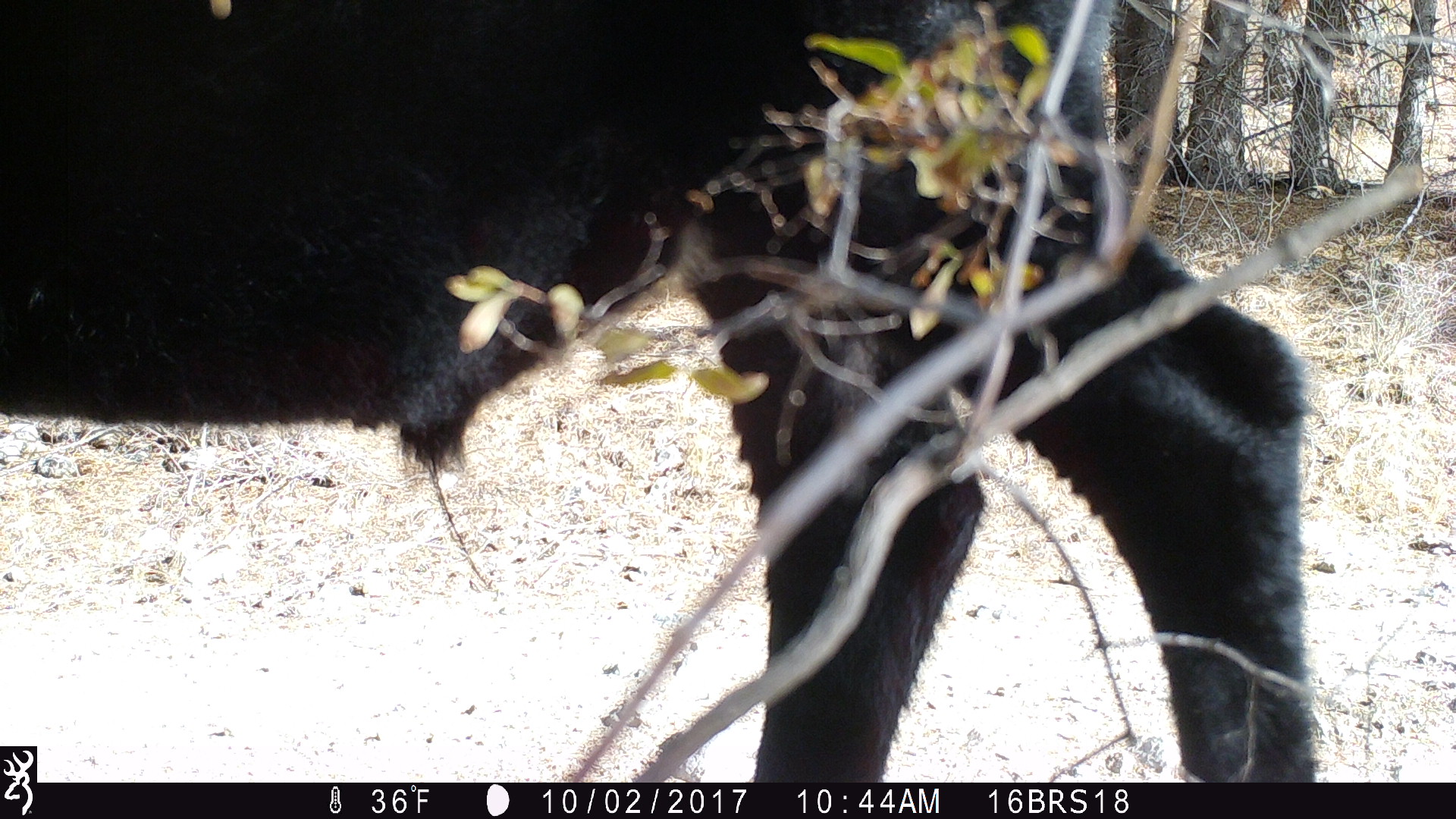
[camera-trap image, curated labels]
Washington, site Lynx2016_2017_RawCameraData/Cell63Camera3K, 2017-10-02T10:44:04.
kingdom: Animalia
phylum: Chordata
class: Mammalia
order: Artiodactyla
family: Bovidae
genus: Bos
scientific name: Bos taurus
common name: domestic cattle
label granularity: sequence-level